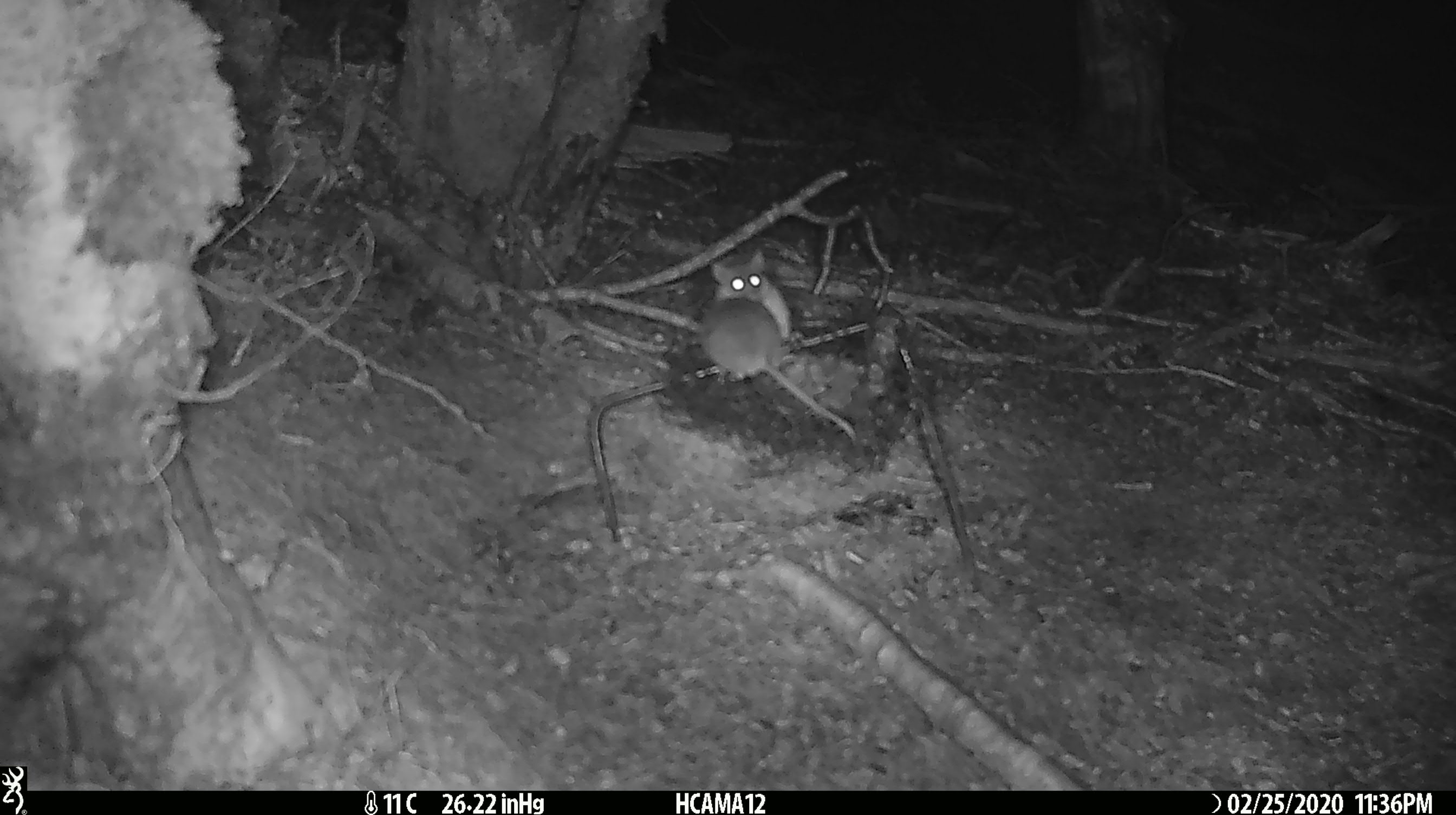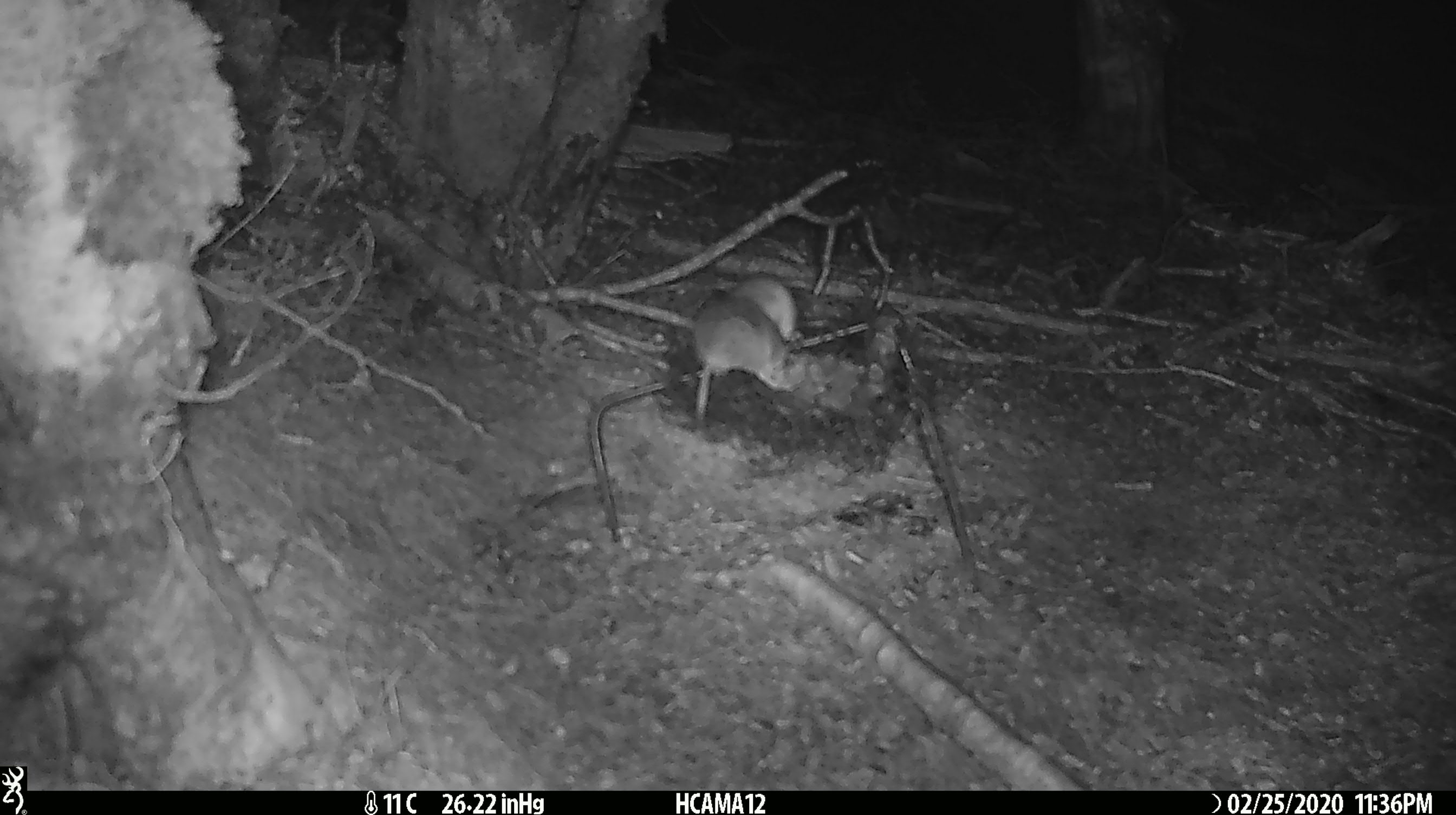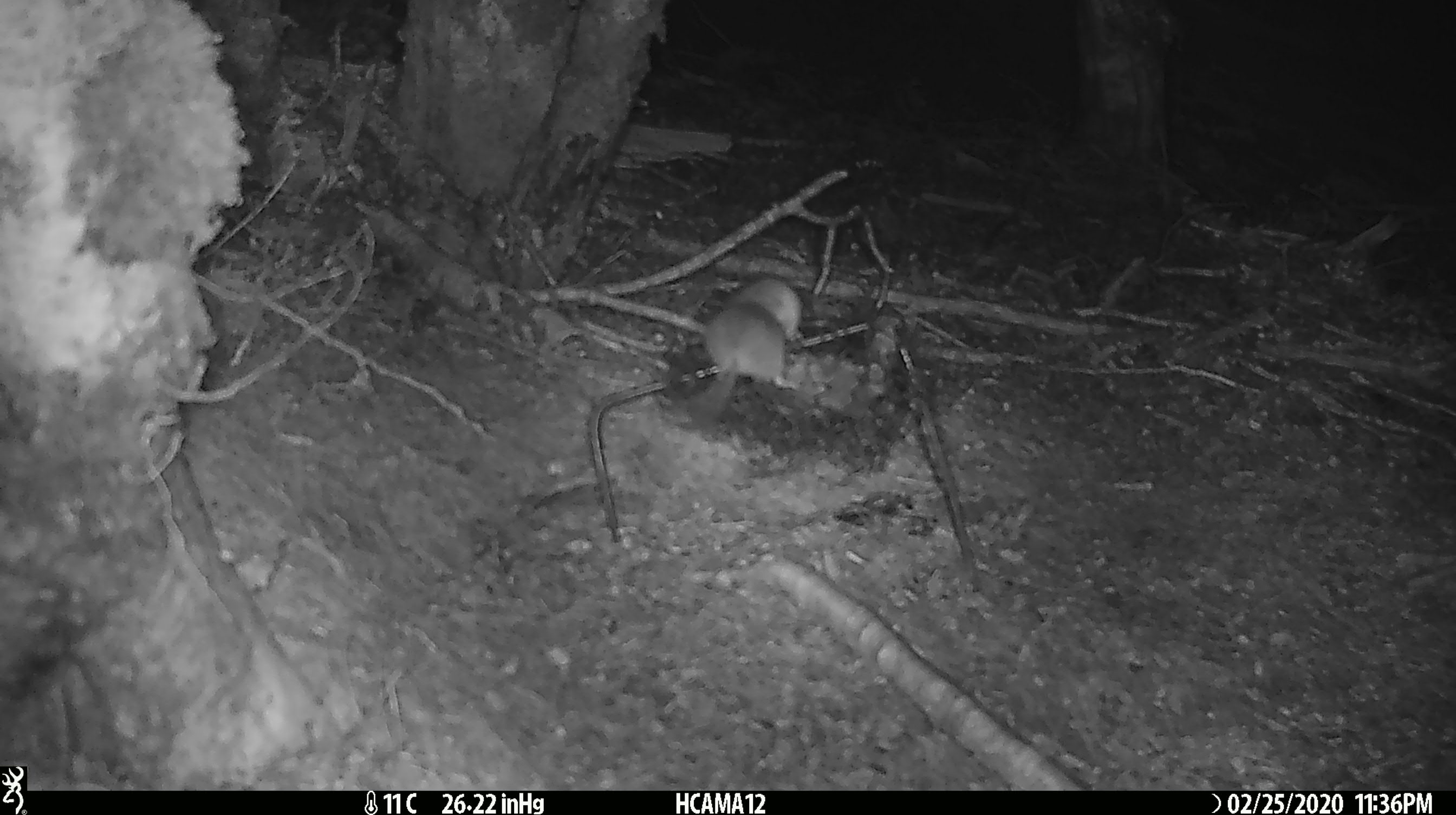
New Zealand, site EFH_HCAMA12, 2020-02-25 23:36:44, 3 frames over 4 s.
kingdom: Animalia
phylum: Chordata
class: Mammalia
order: Rodentia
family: Muridae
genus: Mus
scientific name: Mus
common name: mouse